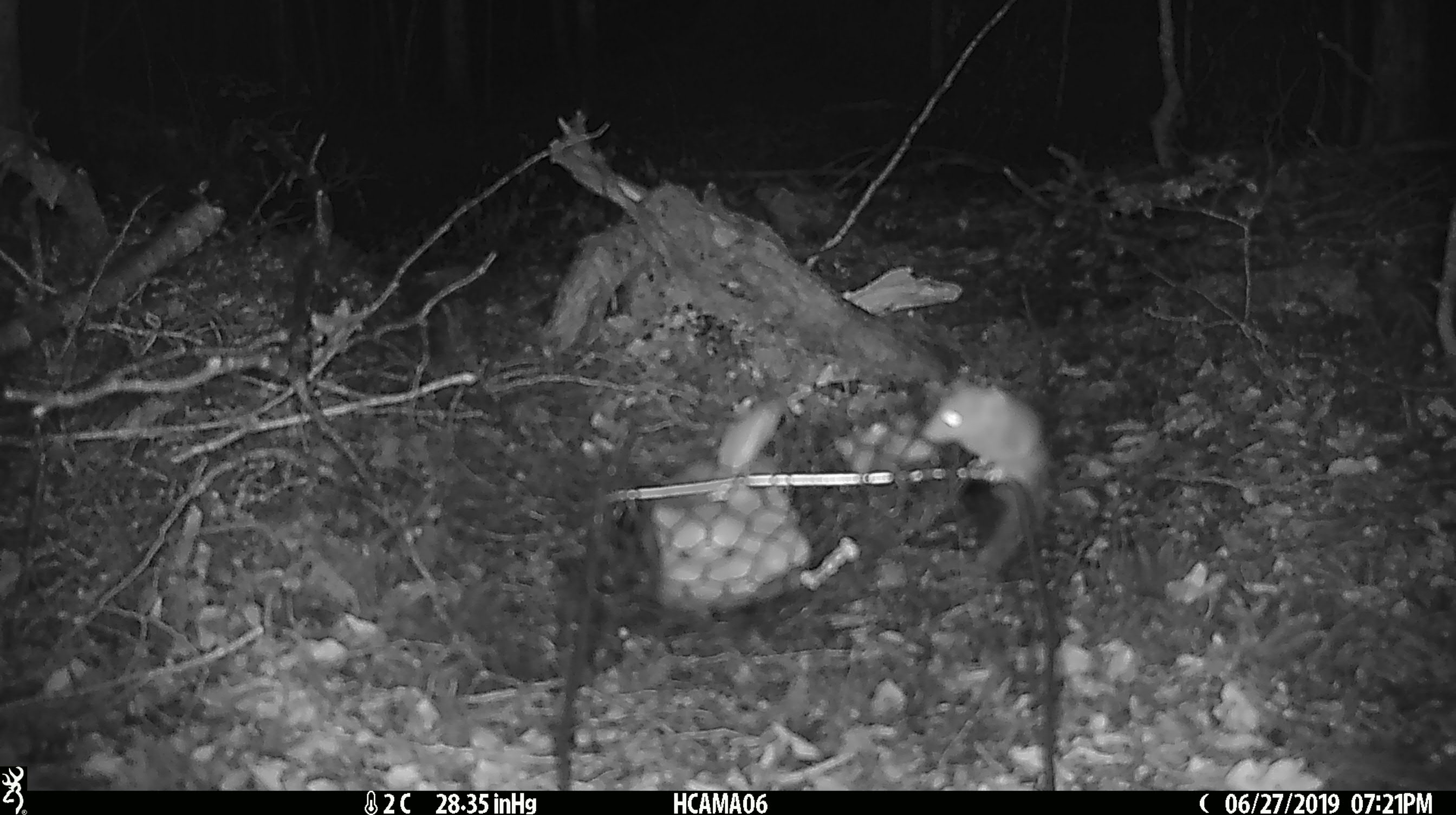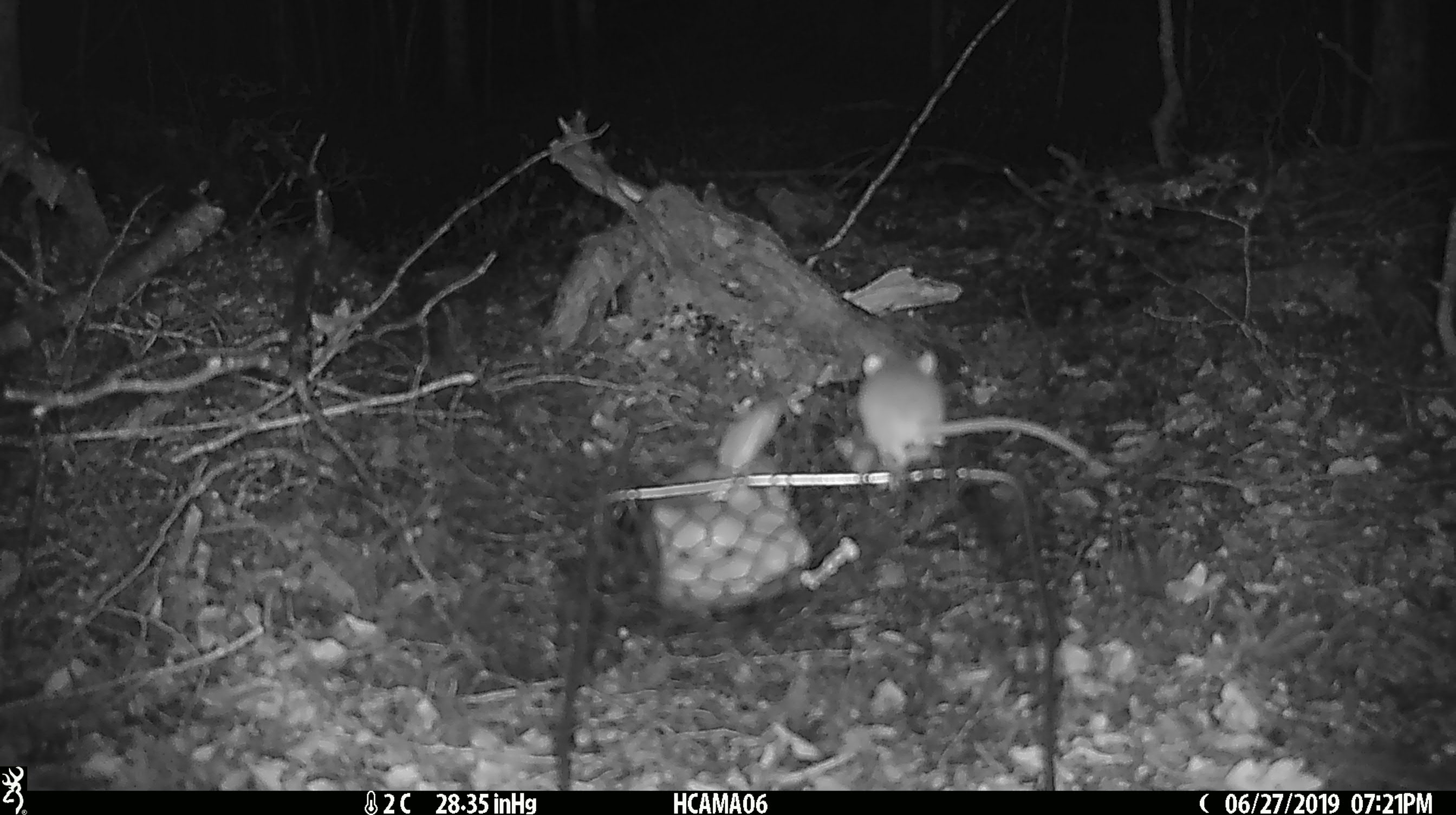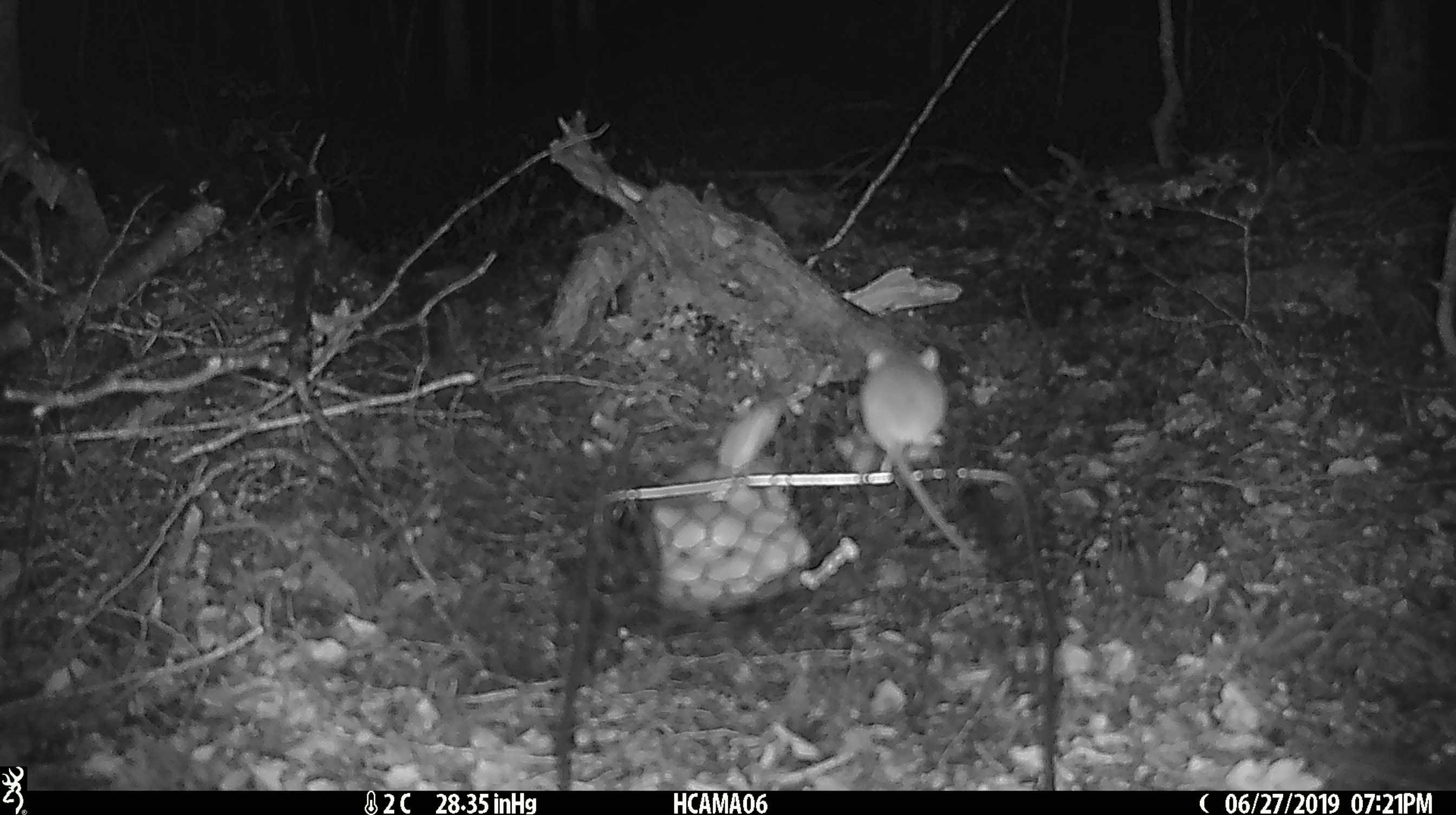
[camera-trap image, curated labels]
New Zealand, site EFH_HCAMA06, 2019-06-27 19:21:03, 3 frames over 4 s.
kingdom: Animalia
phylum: Chordata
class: Mammalia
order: Rodentia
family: Muridae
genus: Mus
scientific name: Mus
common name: mouse